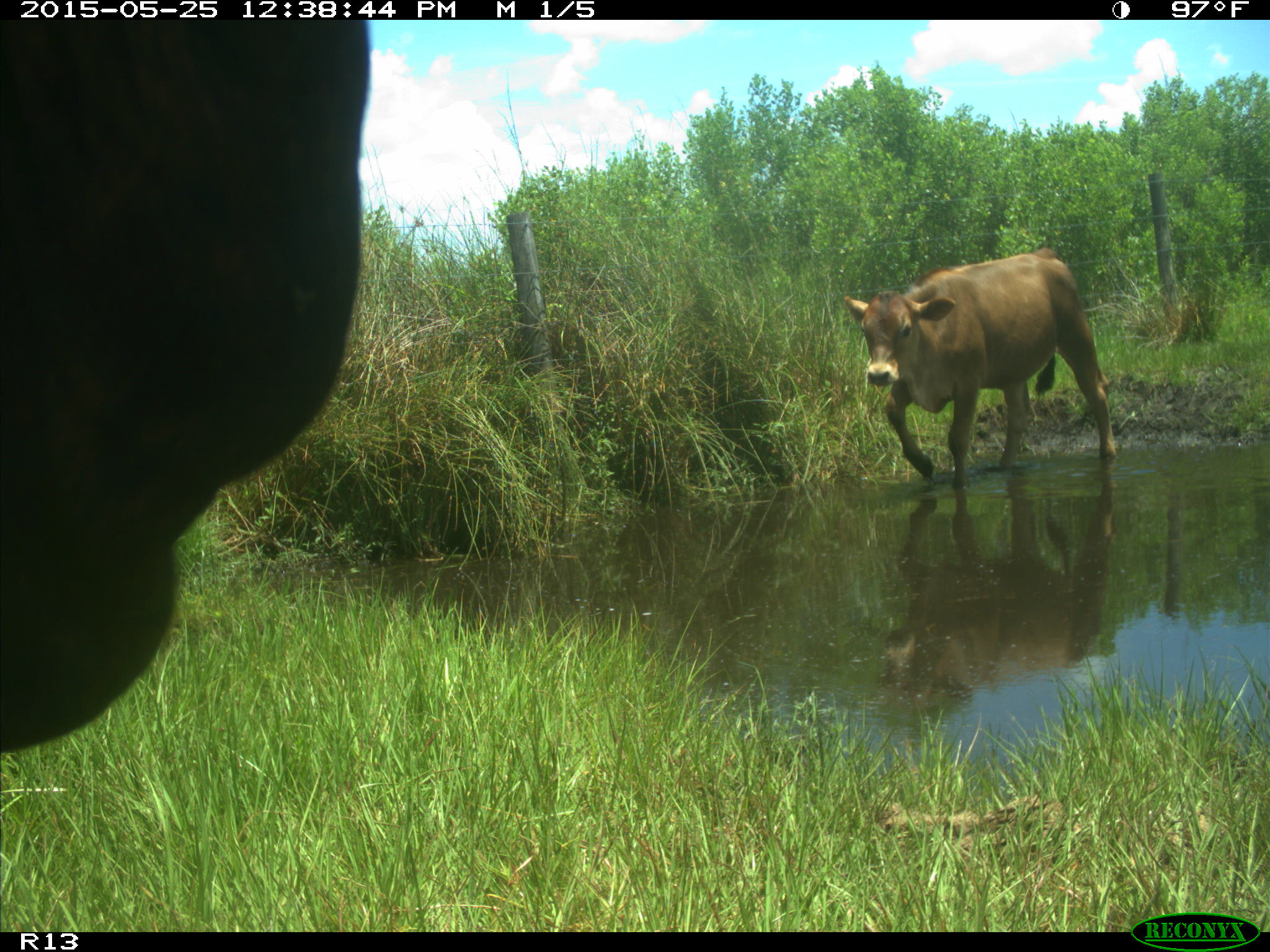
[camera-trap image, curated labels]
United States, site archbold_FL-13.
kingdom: Animalia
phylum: Chordata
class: Mammalia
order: Artiodactyla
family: Bovidae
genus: Bos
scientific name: Bos taurus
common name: domestic cow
Bos taurus (domestic cow).